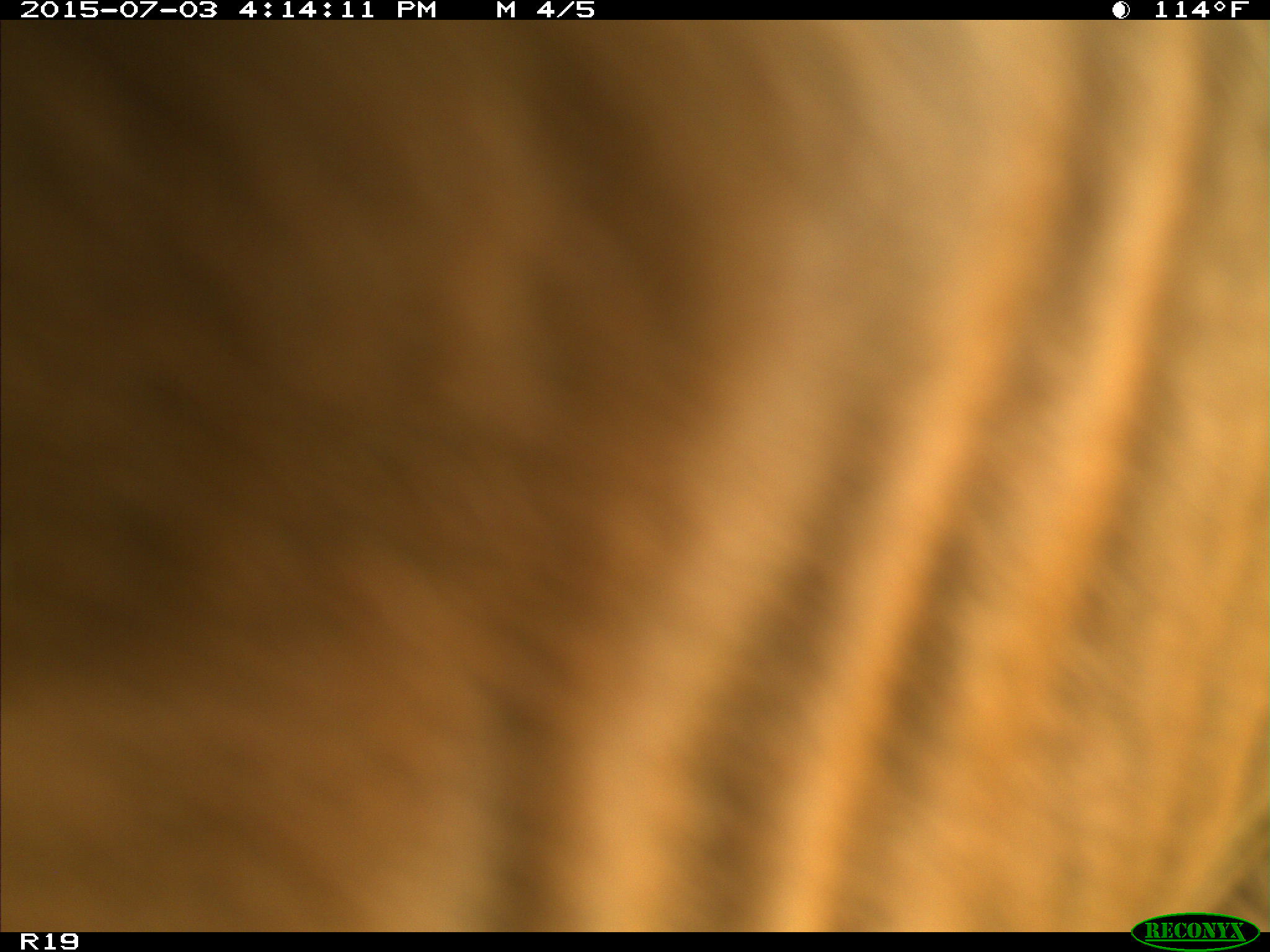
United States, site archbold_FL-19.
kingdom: Animalia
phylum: Chordata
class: Mammalia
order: Artiodactyla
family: Bovidae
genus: Bos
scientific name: Bos taurus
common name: domestic cow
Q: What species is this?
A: Bos taurus (domestic cow).